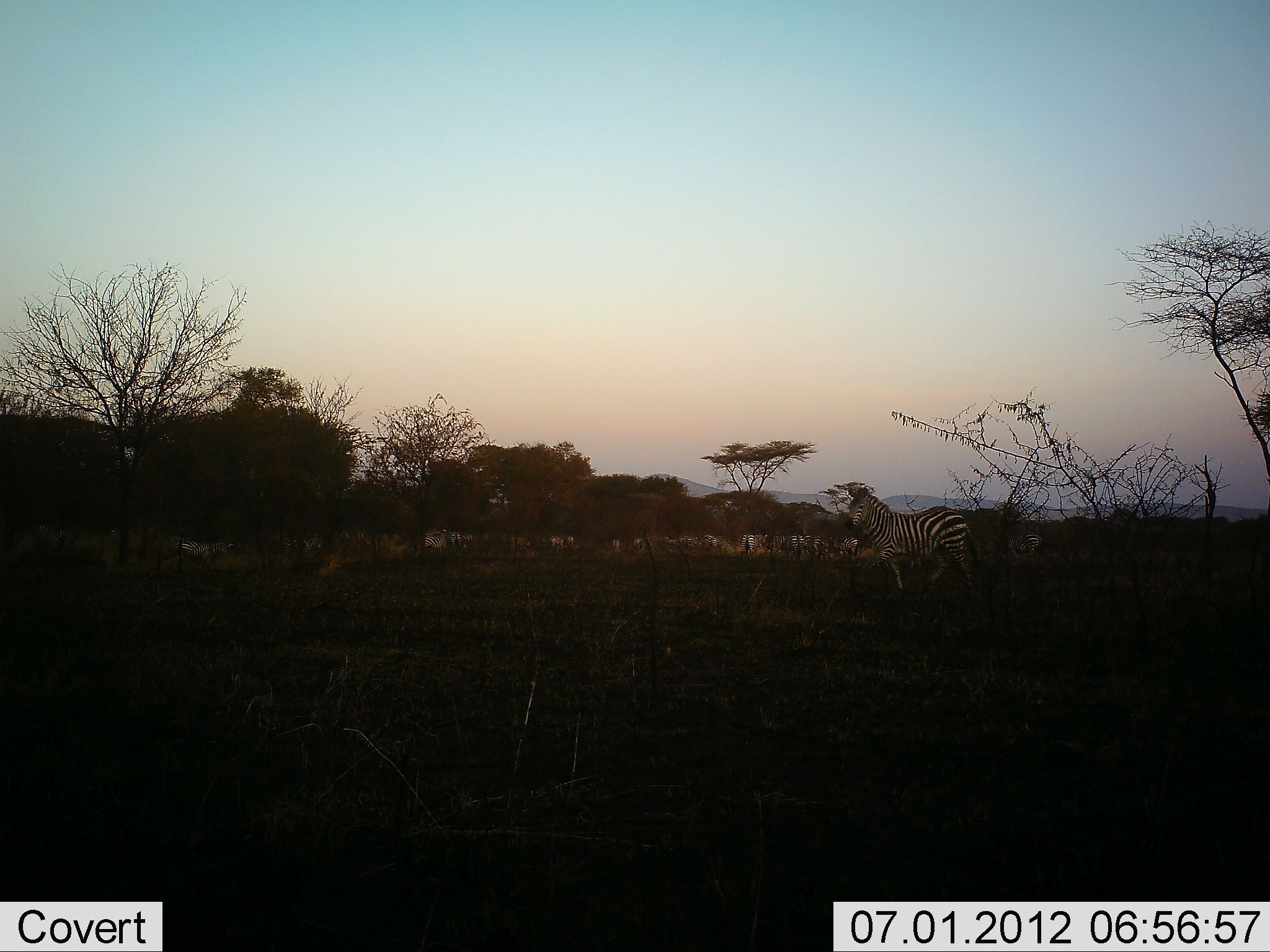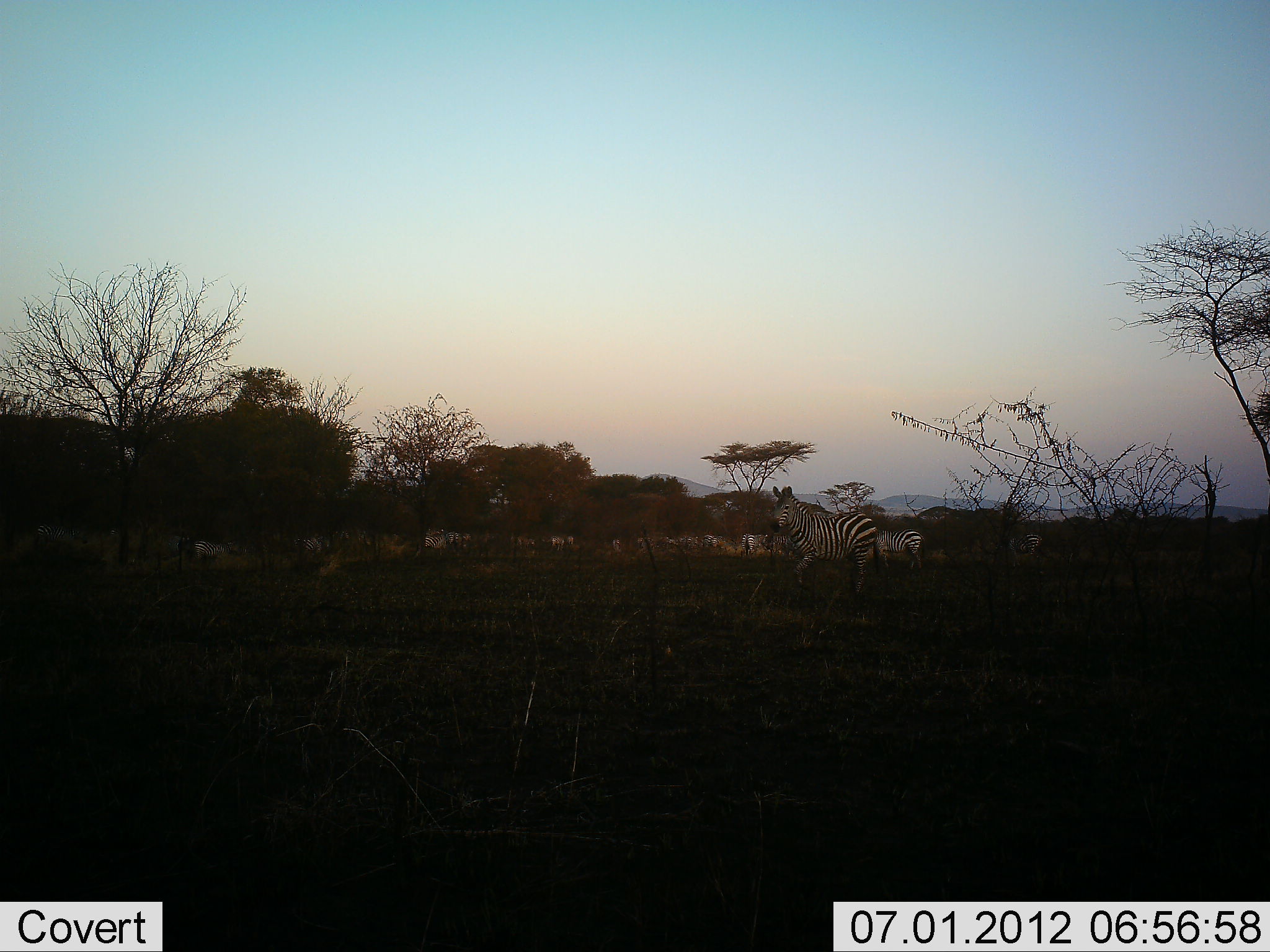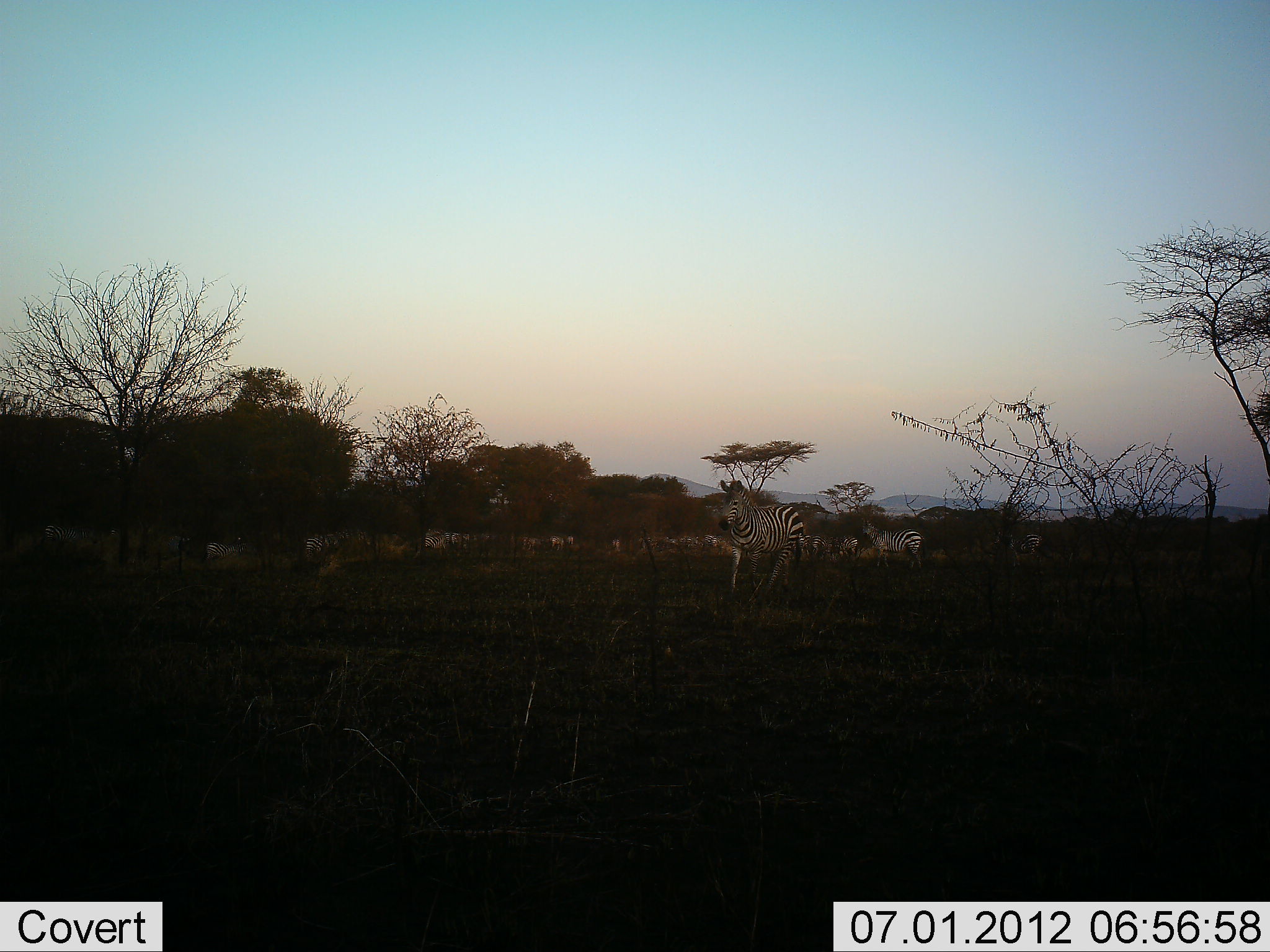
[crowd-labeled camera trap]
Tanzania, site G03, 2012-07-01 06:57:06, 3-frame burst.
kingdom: Animalia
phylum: Chordata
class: Mammalia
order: Perissodactyla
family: Equidae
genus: Equus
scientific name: Equus quagga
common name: plains zebra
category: zebra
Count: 11-50.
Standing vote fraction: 60%.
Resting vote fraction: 10%.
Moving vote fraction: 90%.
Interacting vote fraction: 0%.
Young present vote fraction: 0%.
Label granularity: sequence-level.